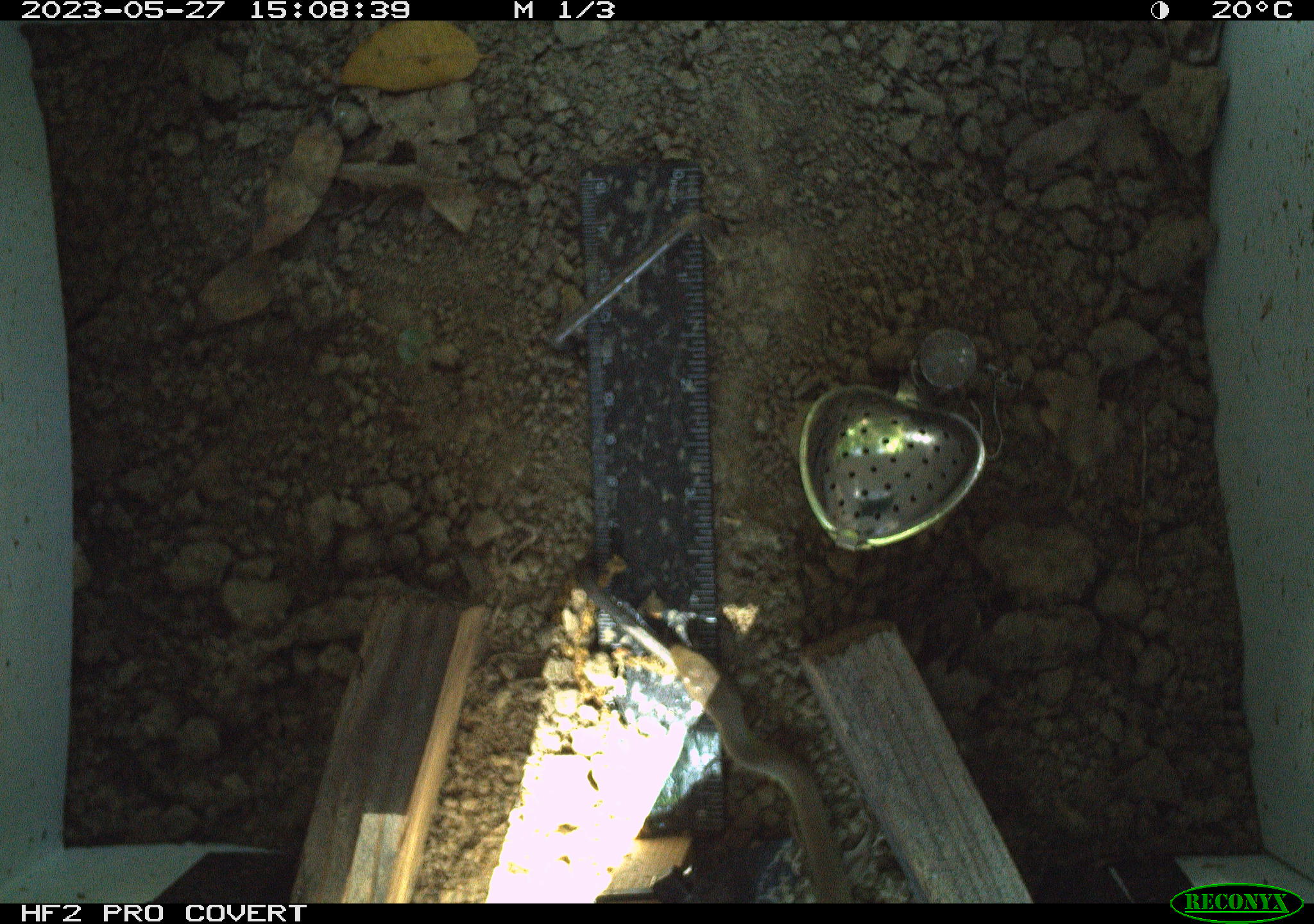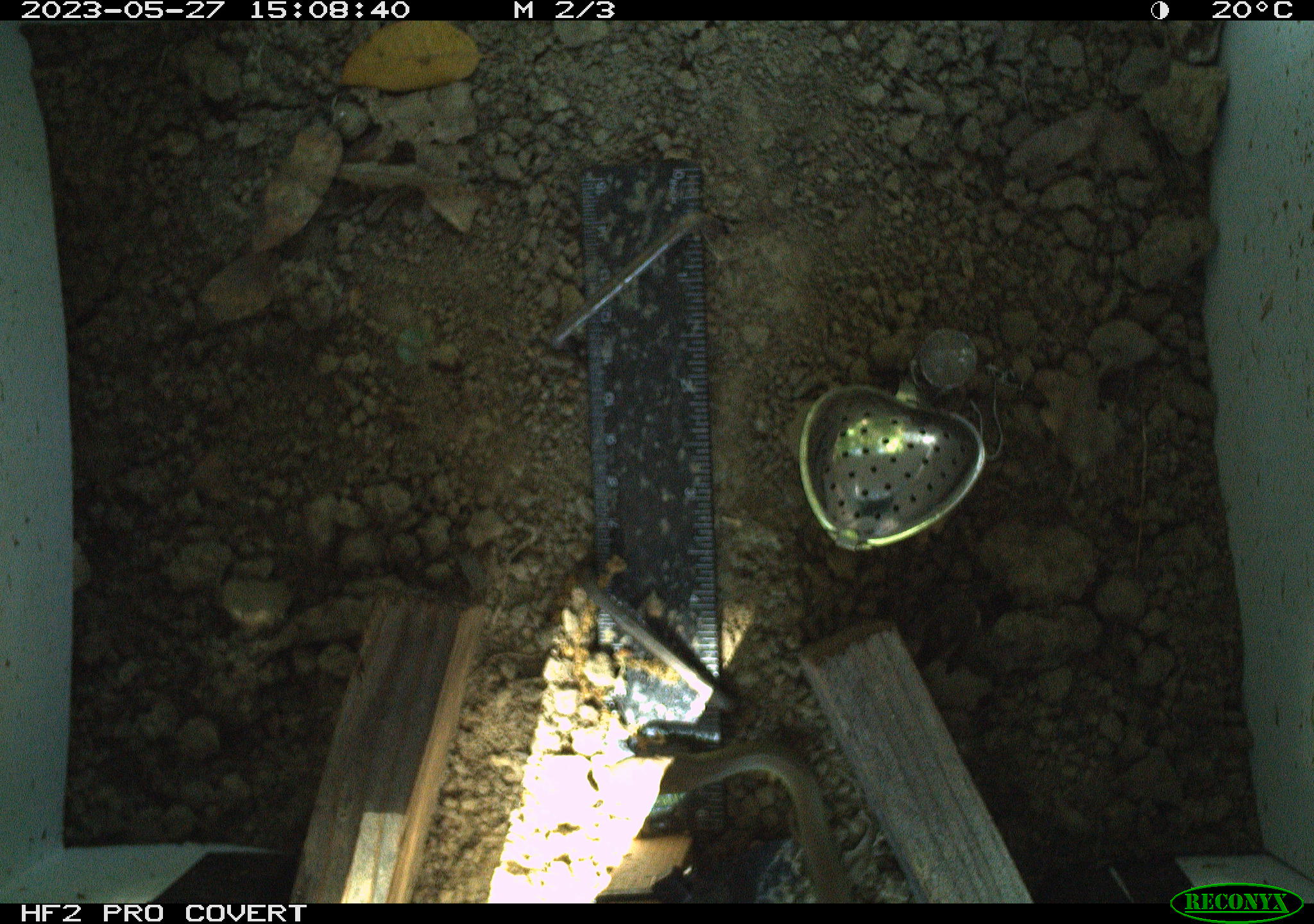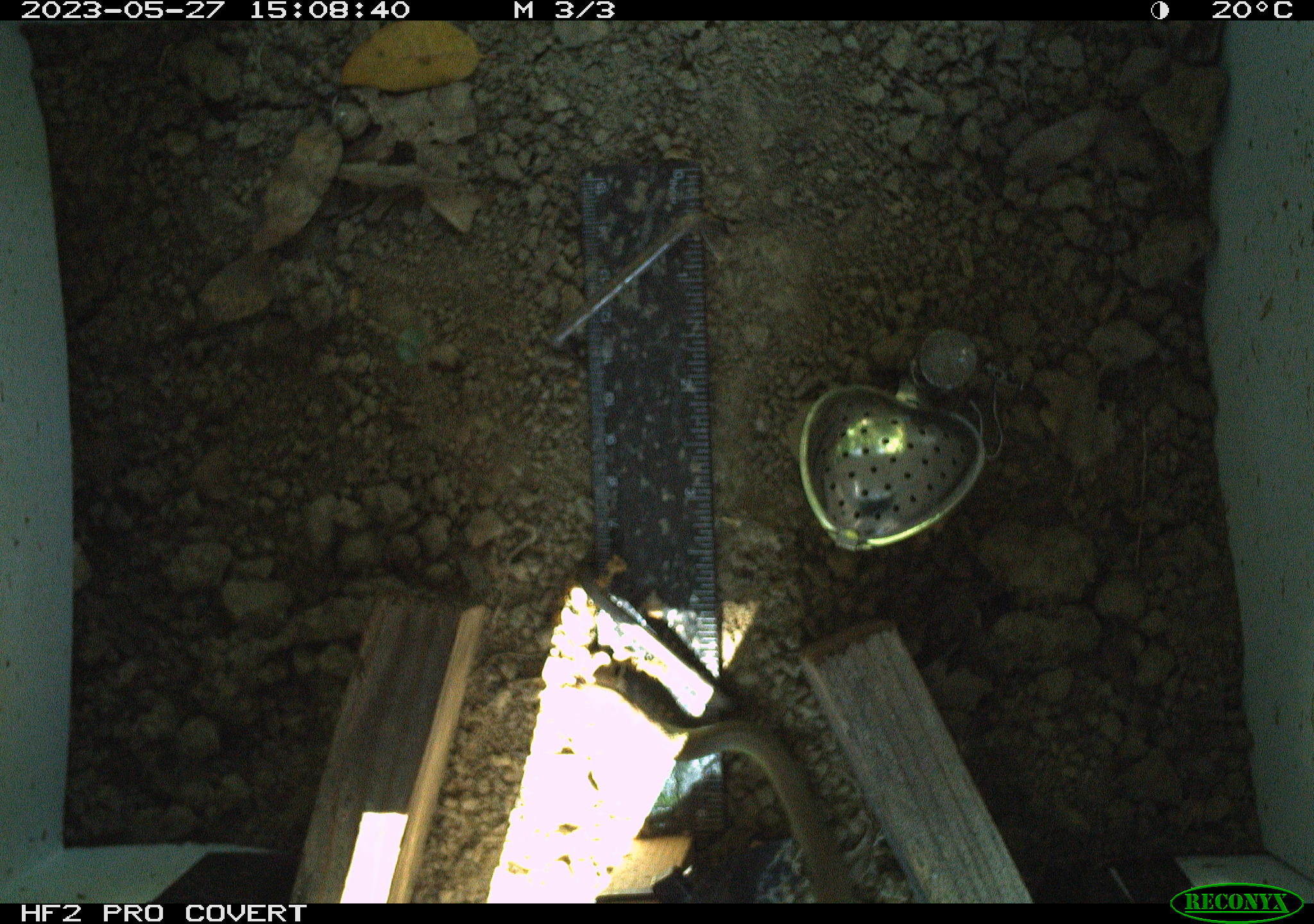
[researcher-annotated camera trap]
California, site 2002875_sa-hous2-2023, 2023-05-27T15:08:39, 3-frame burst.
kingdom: Animalia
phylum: Chordata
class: Reptilia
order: Squamata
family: Colubridae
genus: Coluber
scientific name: Coluber constrictor mormon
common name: western yellow-bellied racer